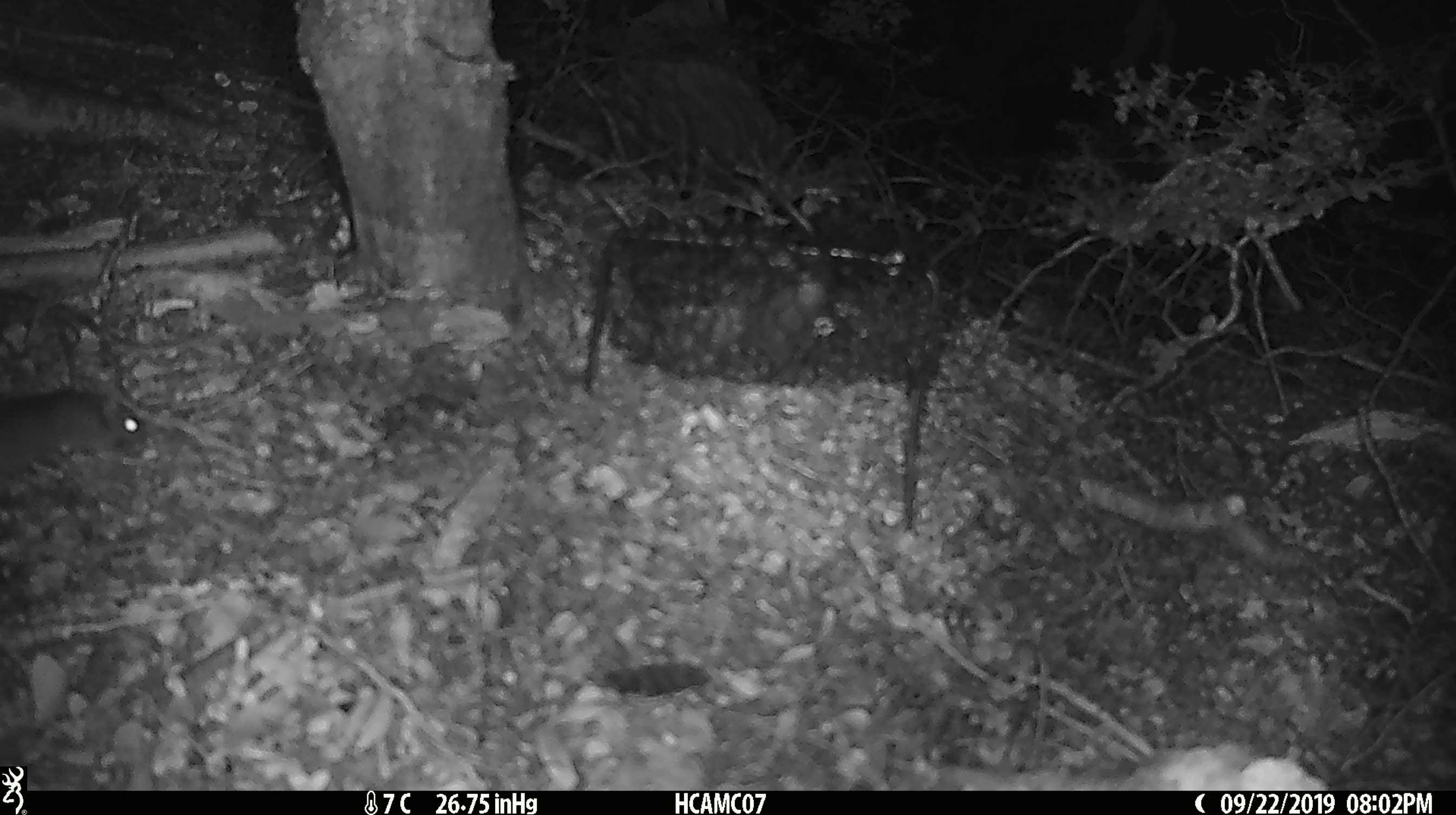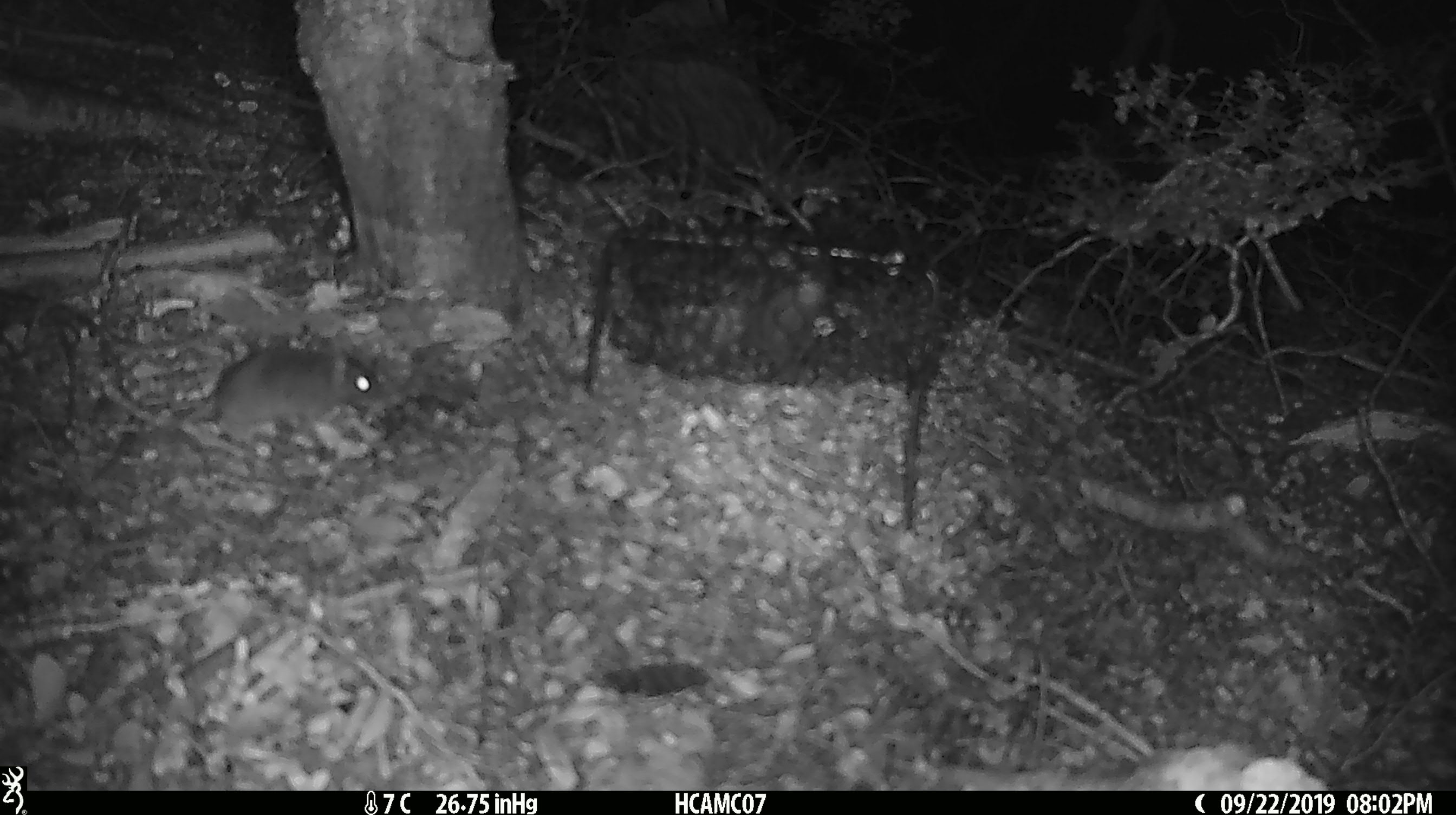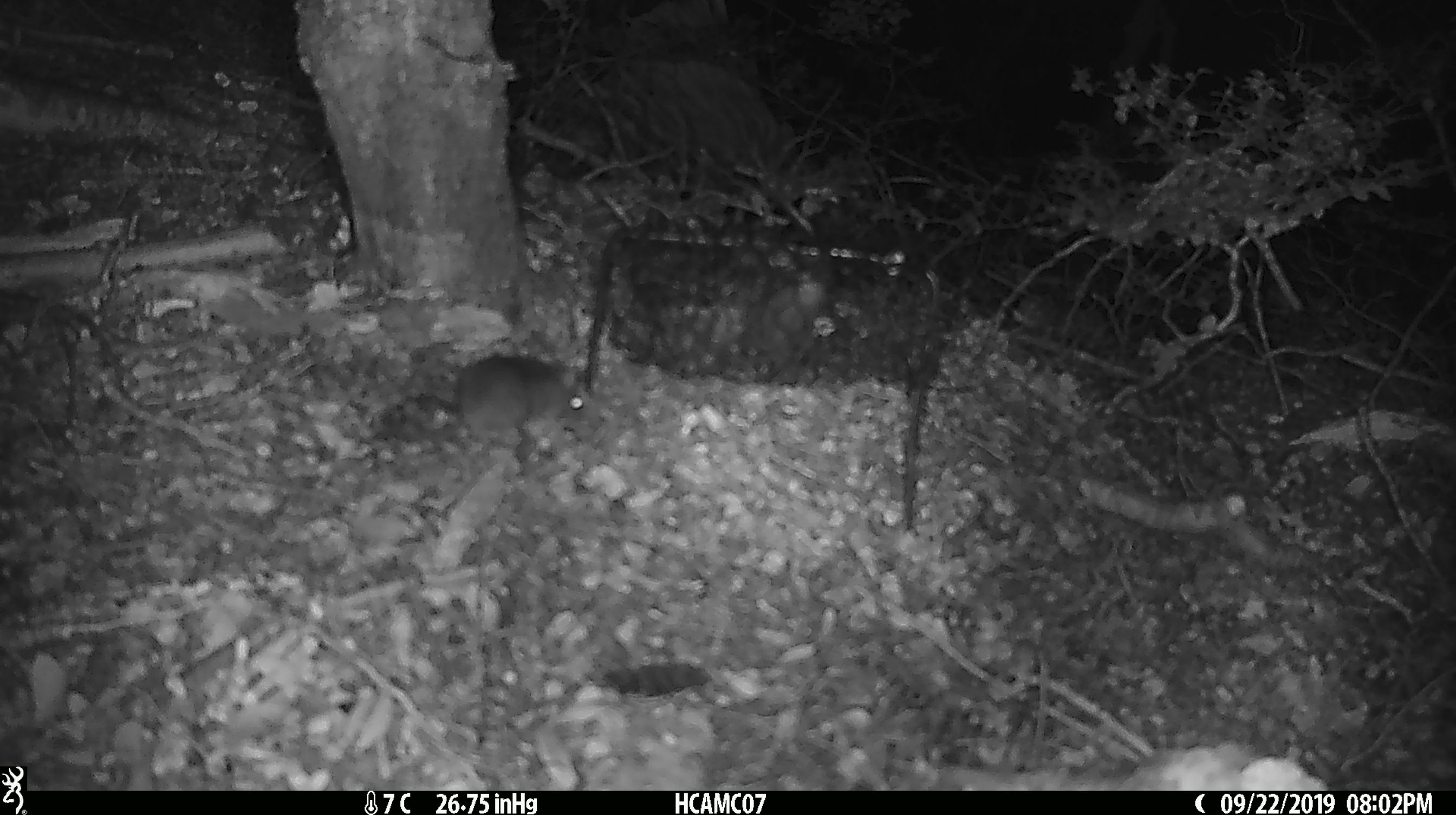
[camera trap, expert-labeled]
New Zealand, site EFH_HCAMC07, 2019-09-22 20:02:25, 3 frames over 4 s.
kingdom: Animalia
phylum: Chordata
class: Mammalia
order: Rodentia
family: Muridae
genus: Mus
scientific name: Mus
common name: mouse